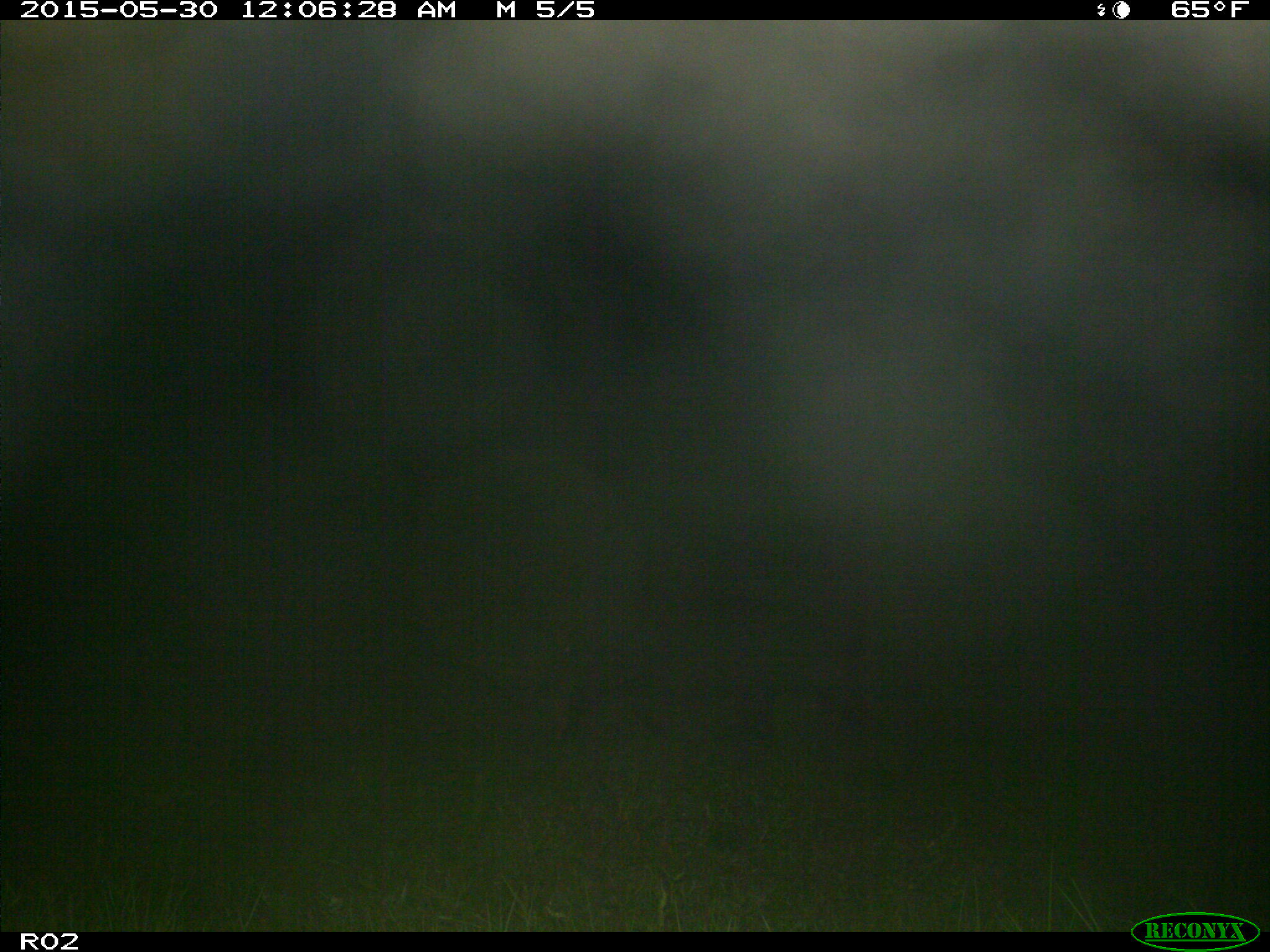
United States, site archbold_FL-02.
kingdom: Animalia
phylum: Chordata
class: Mammalia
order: Artiodactyla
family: Suidae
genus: Sus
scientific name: Sus scrofa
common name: wild boar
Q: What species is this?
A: Sus scrofa (wild boar).